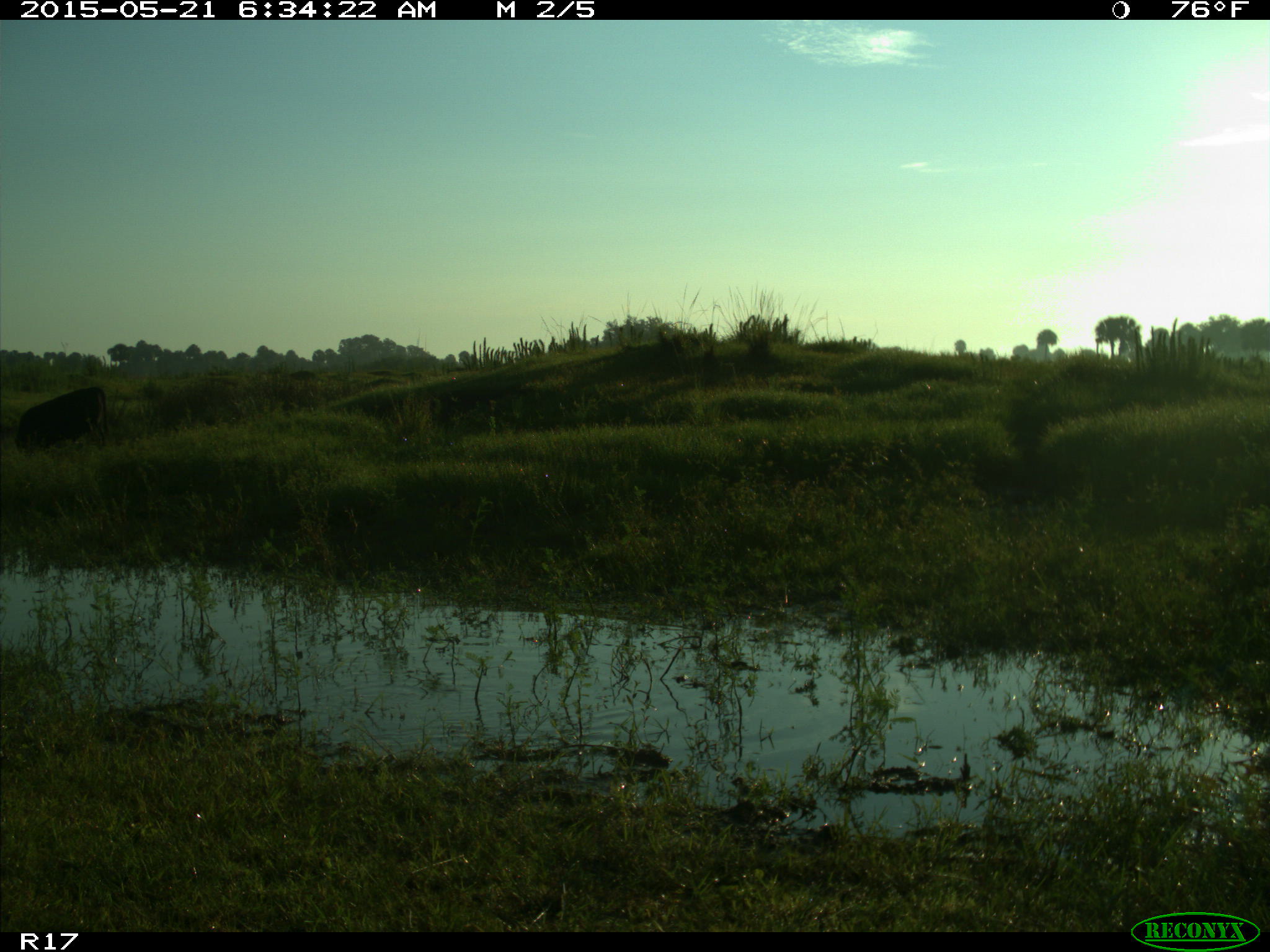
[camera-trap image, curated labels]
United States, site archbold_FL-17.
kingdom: Animalia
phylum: Chordata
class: Mammalia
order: Artiodactyla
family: Bovidae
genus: Bos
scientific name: Bos taurus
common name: domestic cow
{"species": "Bos taurus (domestic cow)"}